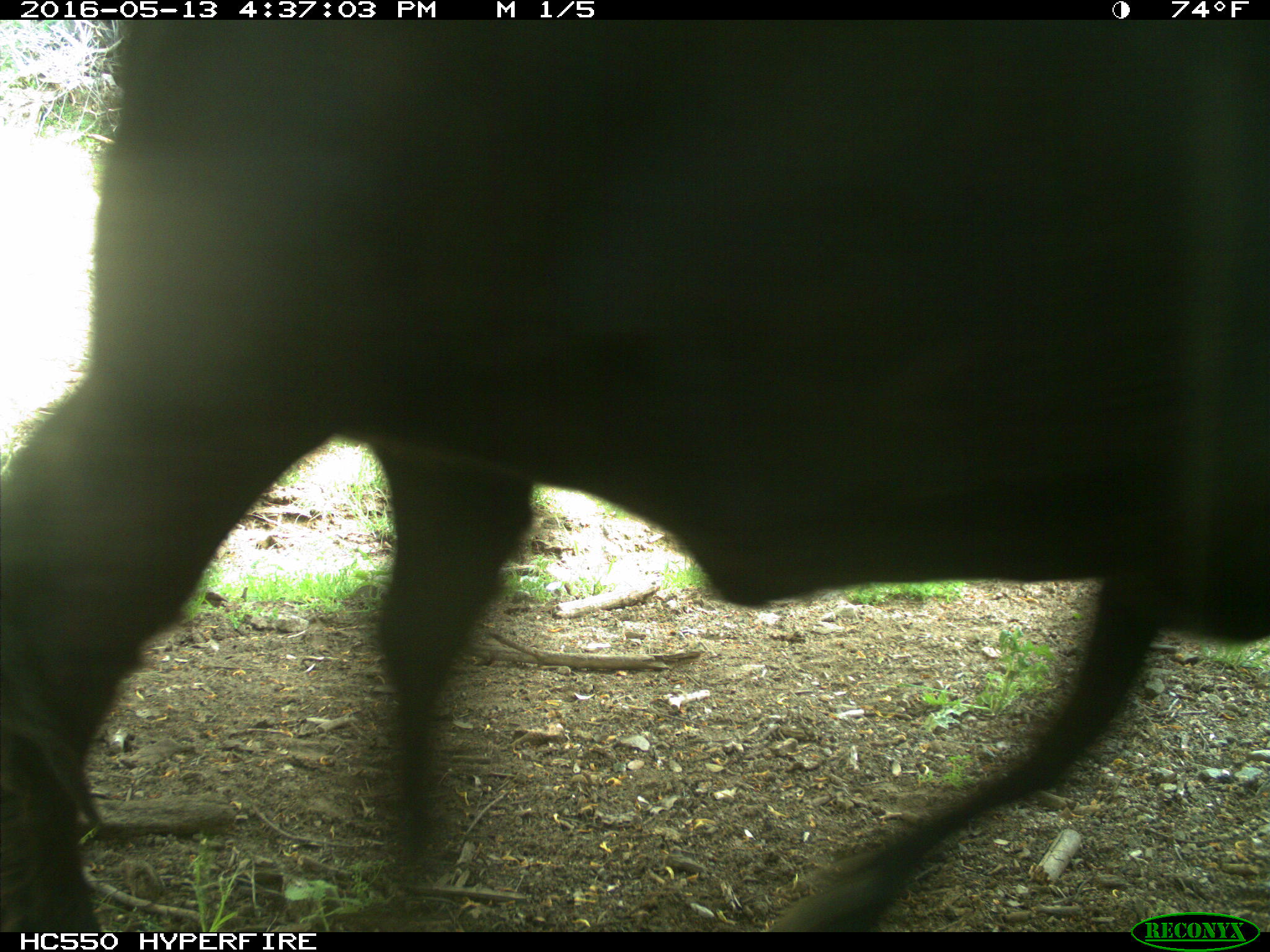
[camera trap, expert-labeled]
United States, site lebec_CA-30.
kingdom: Animalia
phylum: Chordata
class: Mammalia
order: Artiodactyla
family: Bovidae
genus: Bos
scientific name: Bos taurus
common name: domestic cow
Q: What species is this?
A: Bos taurus (domestic cow).